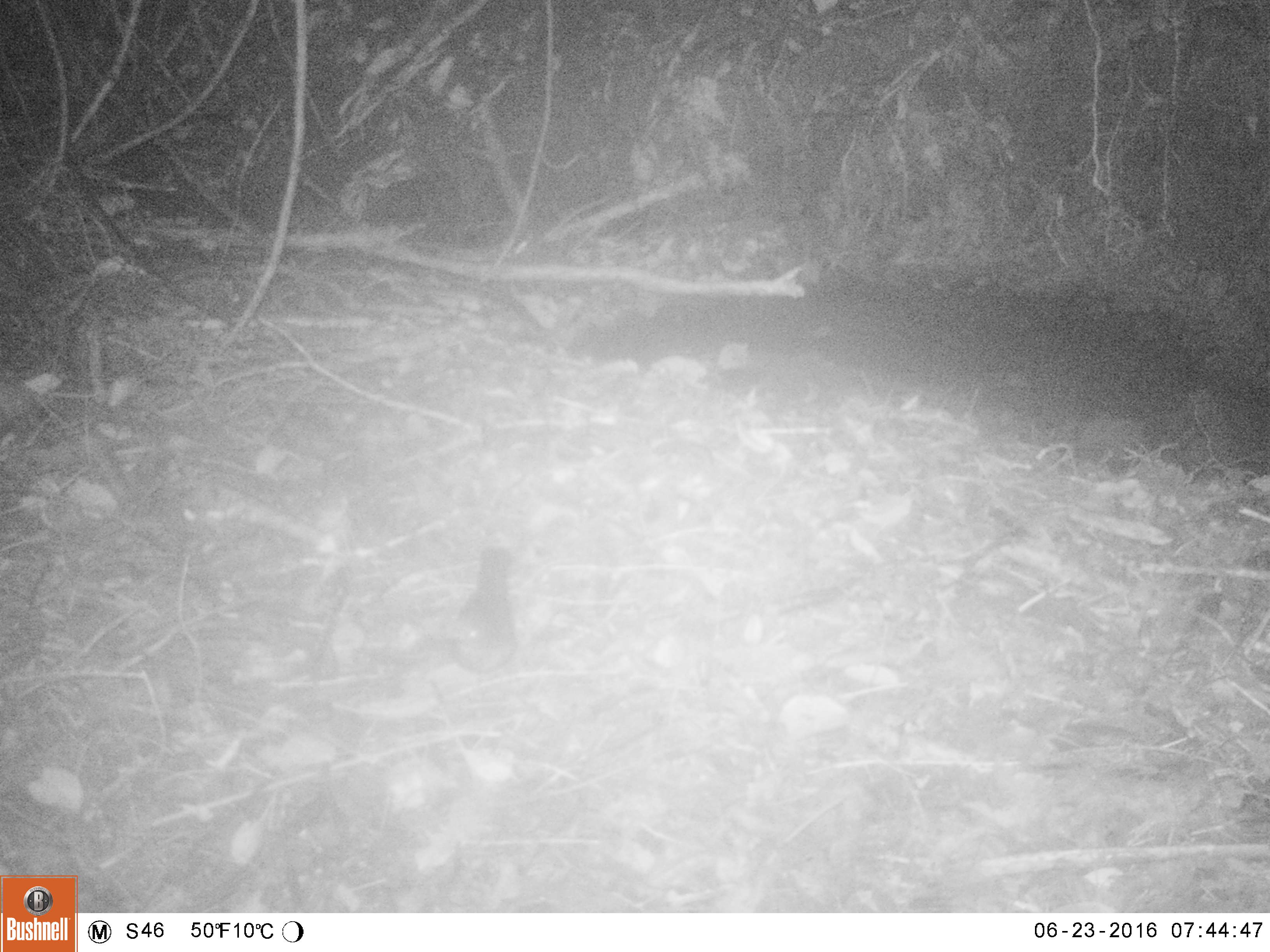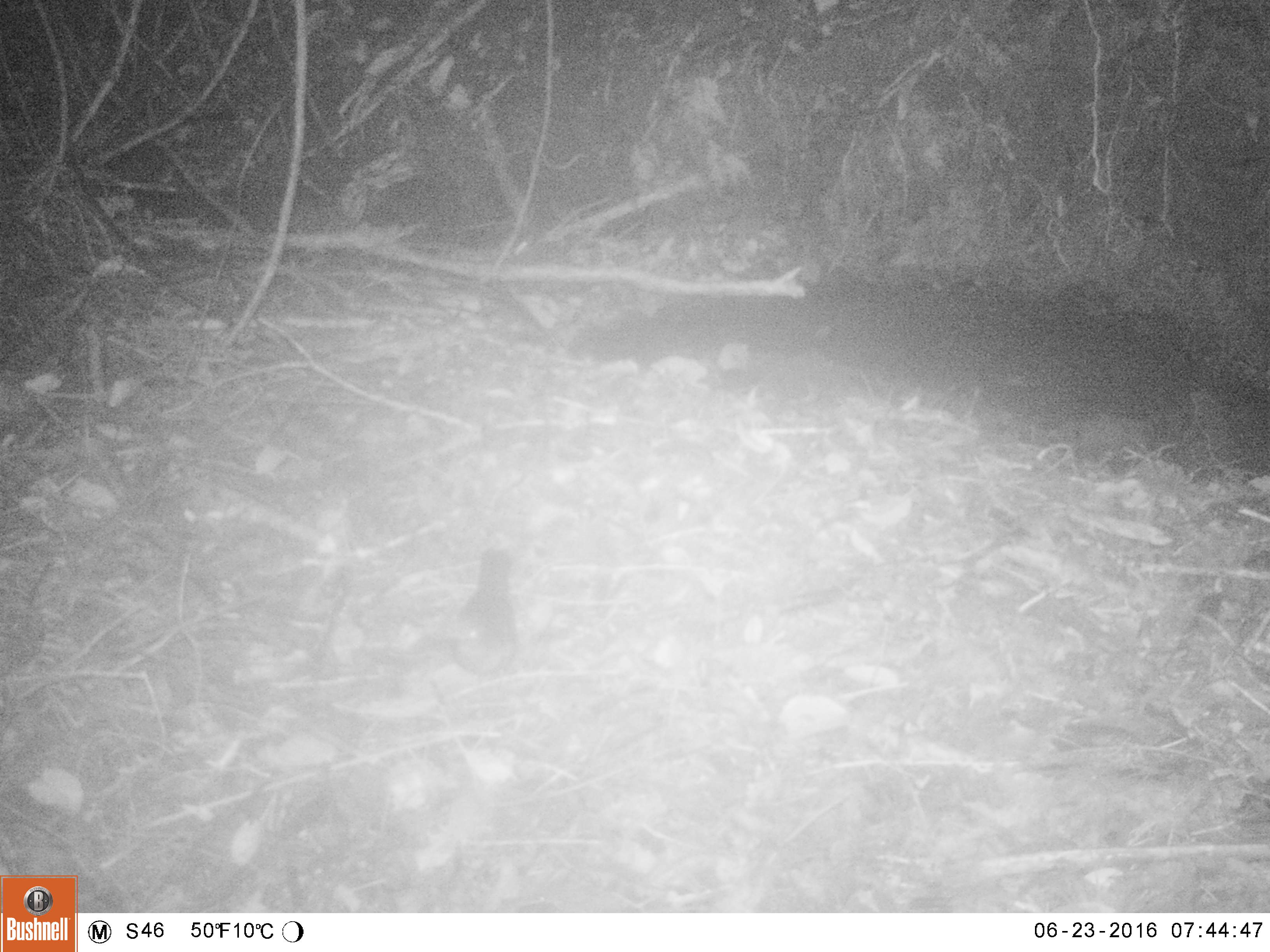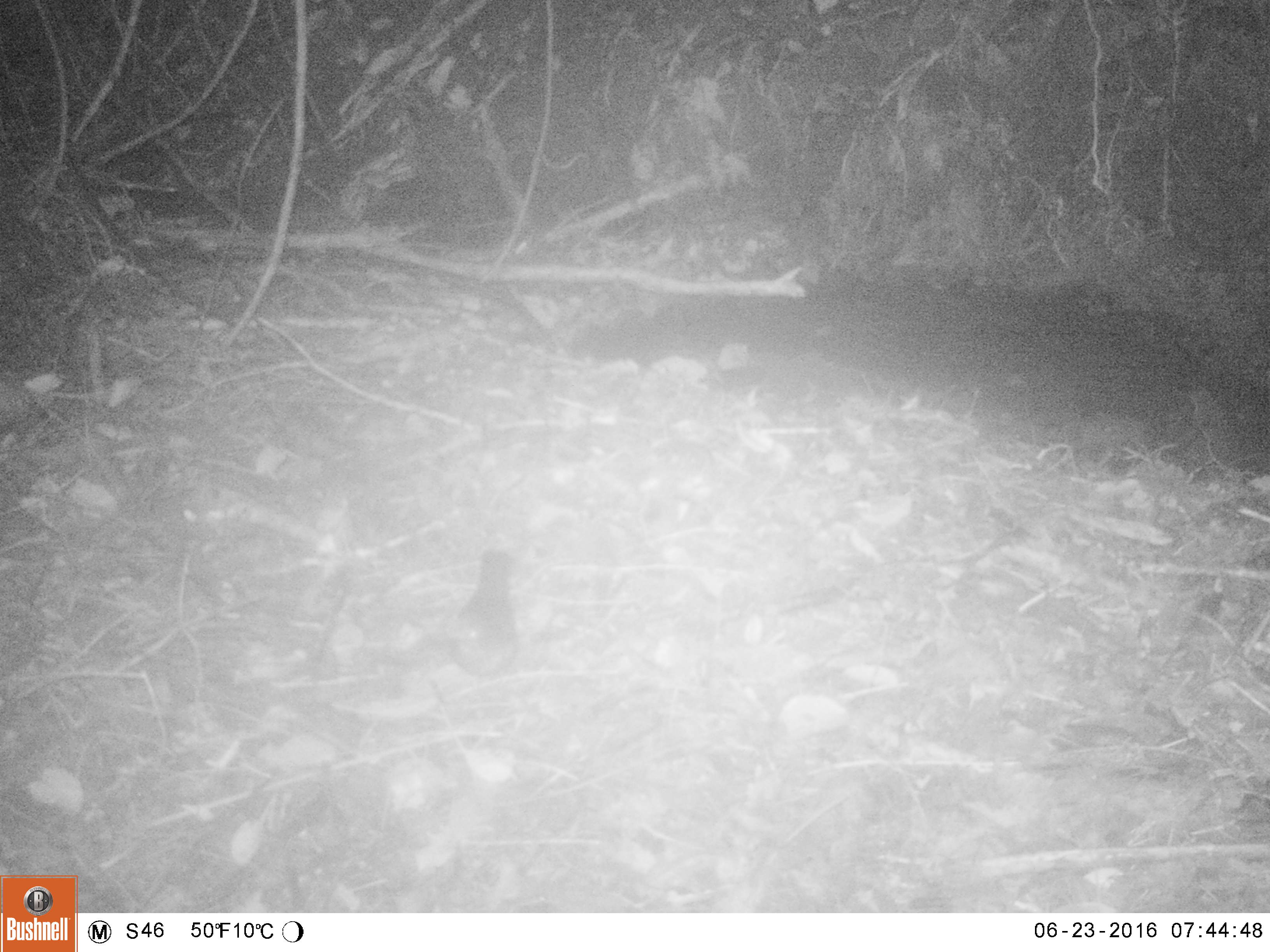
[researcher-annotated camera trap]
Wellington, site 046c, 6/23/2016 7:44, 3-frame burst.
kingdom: Animalia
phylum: Chordata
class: Aves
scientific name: Aves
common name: bird